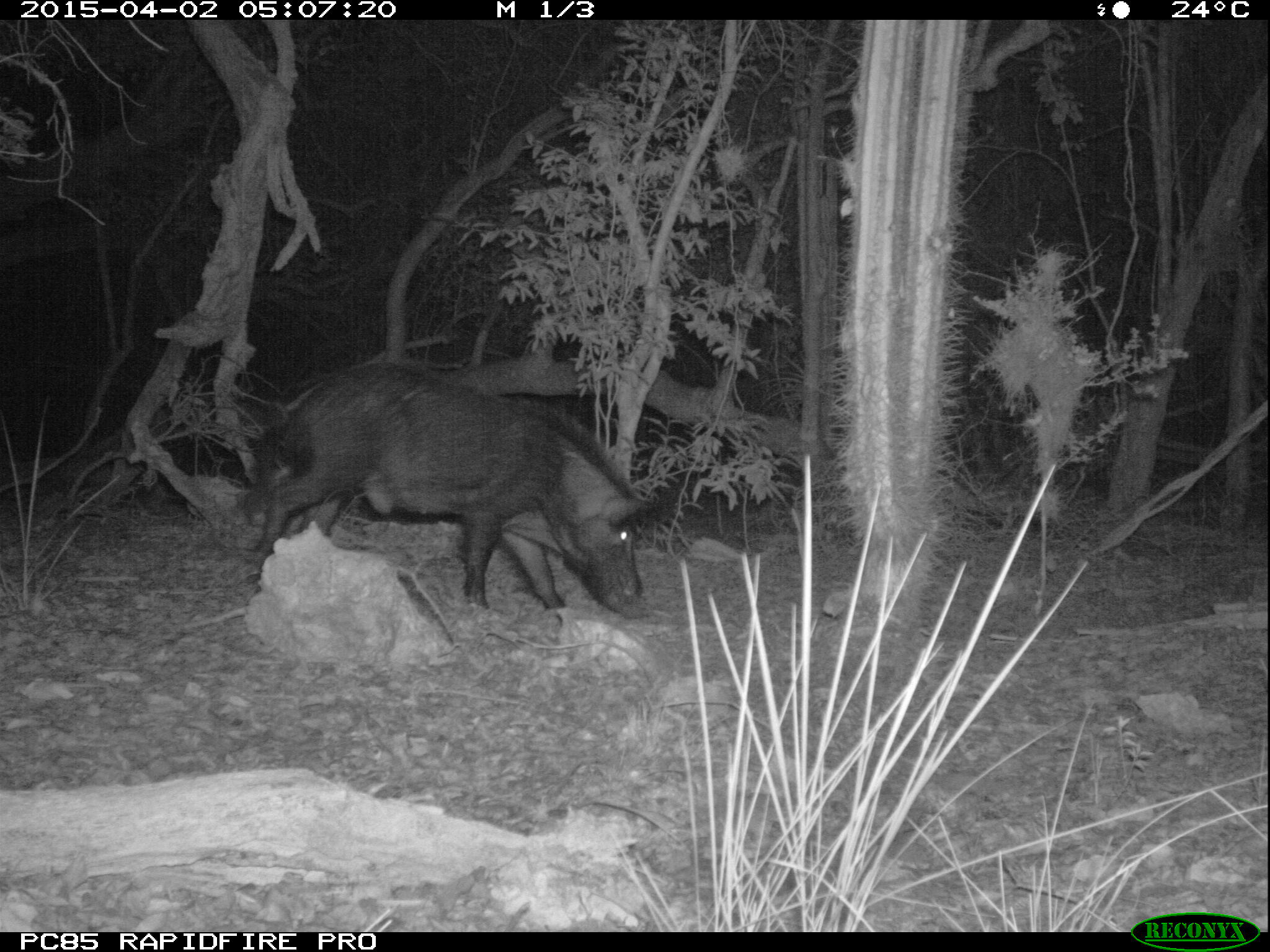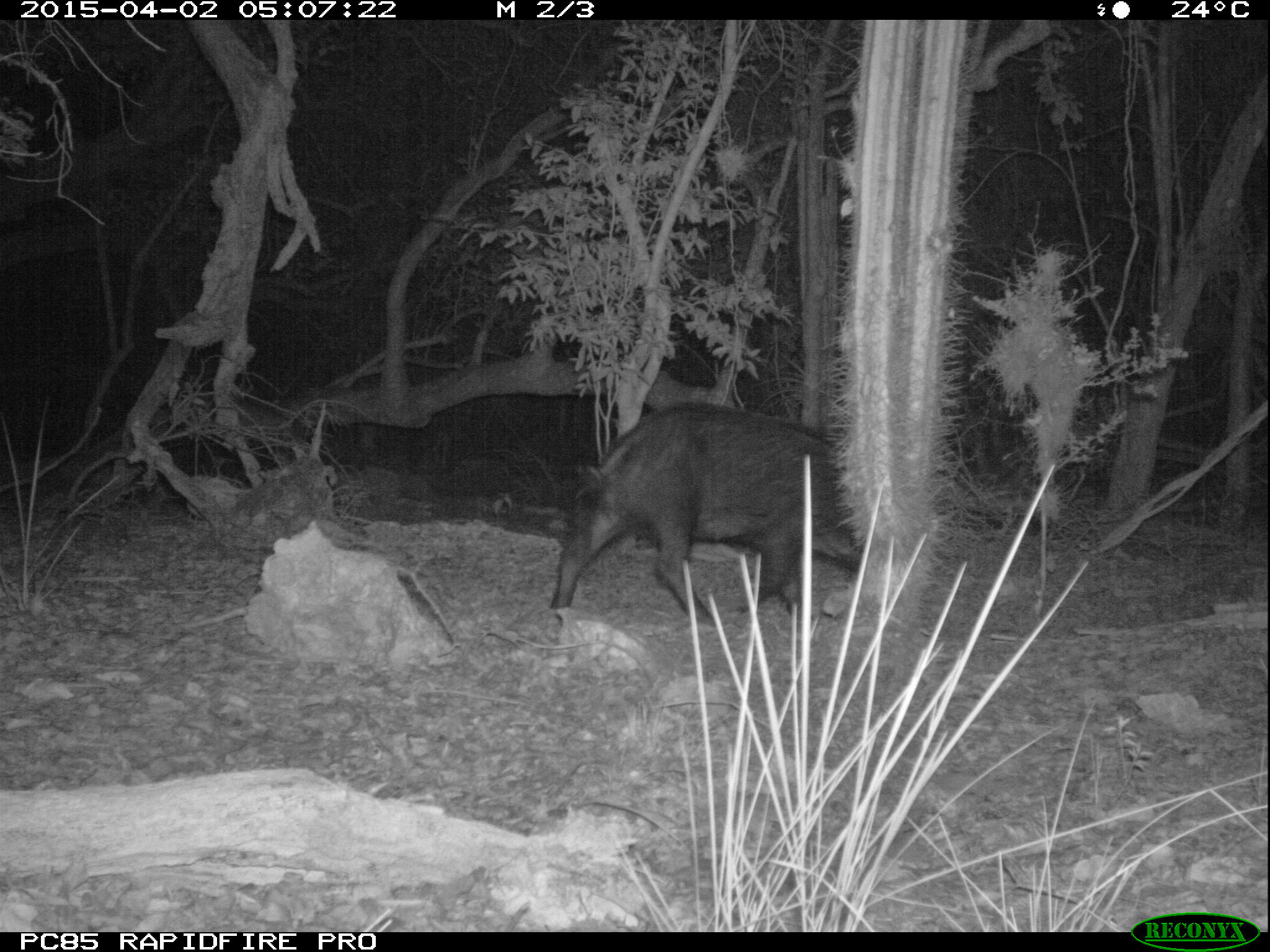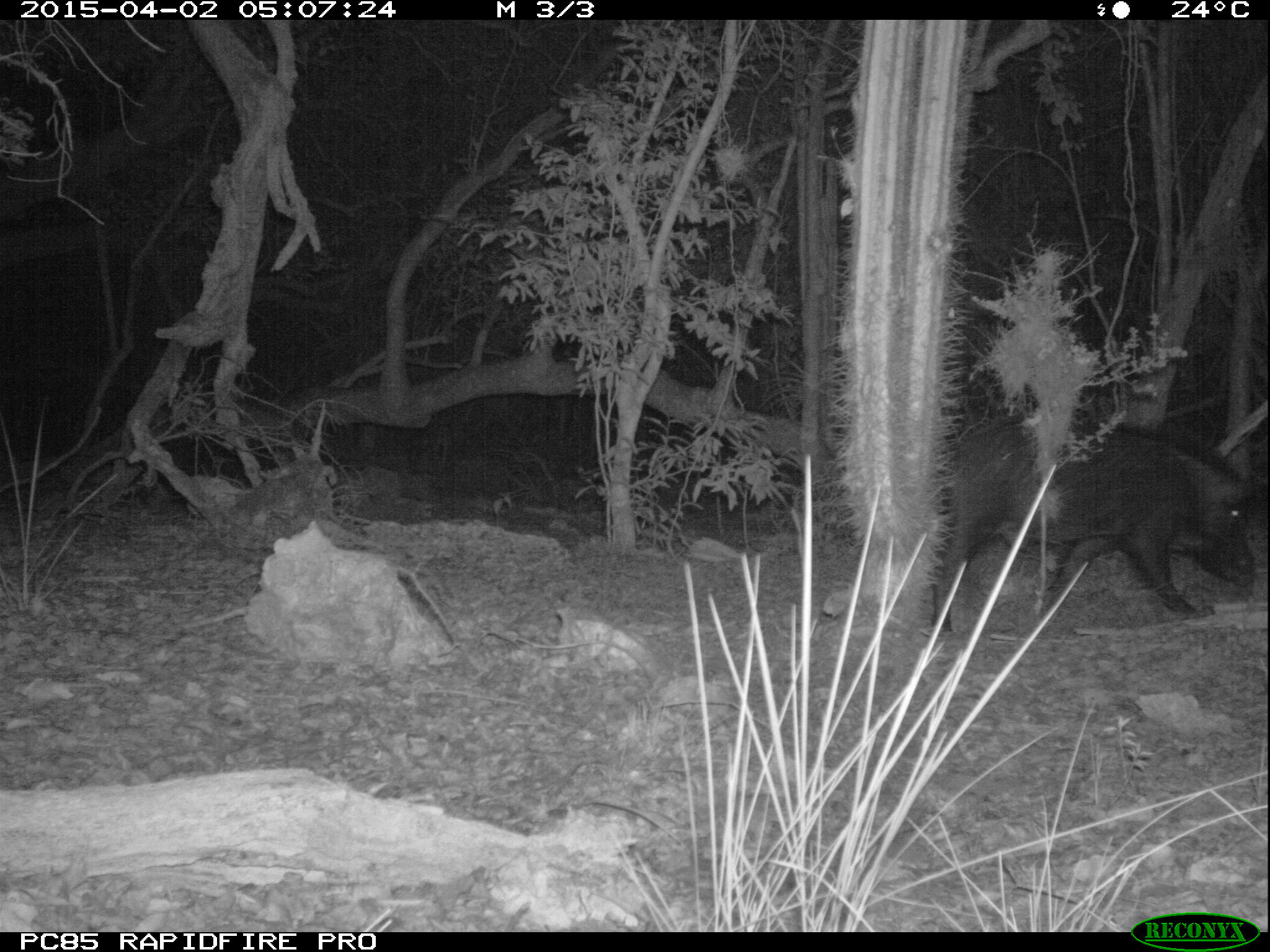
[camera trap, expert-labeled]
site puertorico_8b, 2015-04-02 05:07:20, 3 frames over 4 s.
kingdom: Animalia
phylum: Chordata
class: Mammalia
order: Artiodactyla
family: Suidae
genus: Sus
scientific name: Sus scrofa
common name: pig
Pig (Sus scrofa).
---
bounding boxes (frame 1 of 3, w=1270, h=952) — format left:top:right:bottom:
pig: 236:362:649:620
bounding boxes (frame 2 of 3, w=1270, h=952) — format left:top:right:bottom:
pig: 543:408:869:625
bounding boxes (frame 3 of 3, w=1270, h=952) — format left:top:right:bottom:
pig: 925:412:1259:634